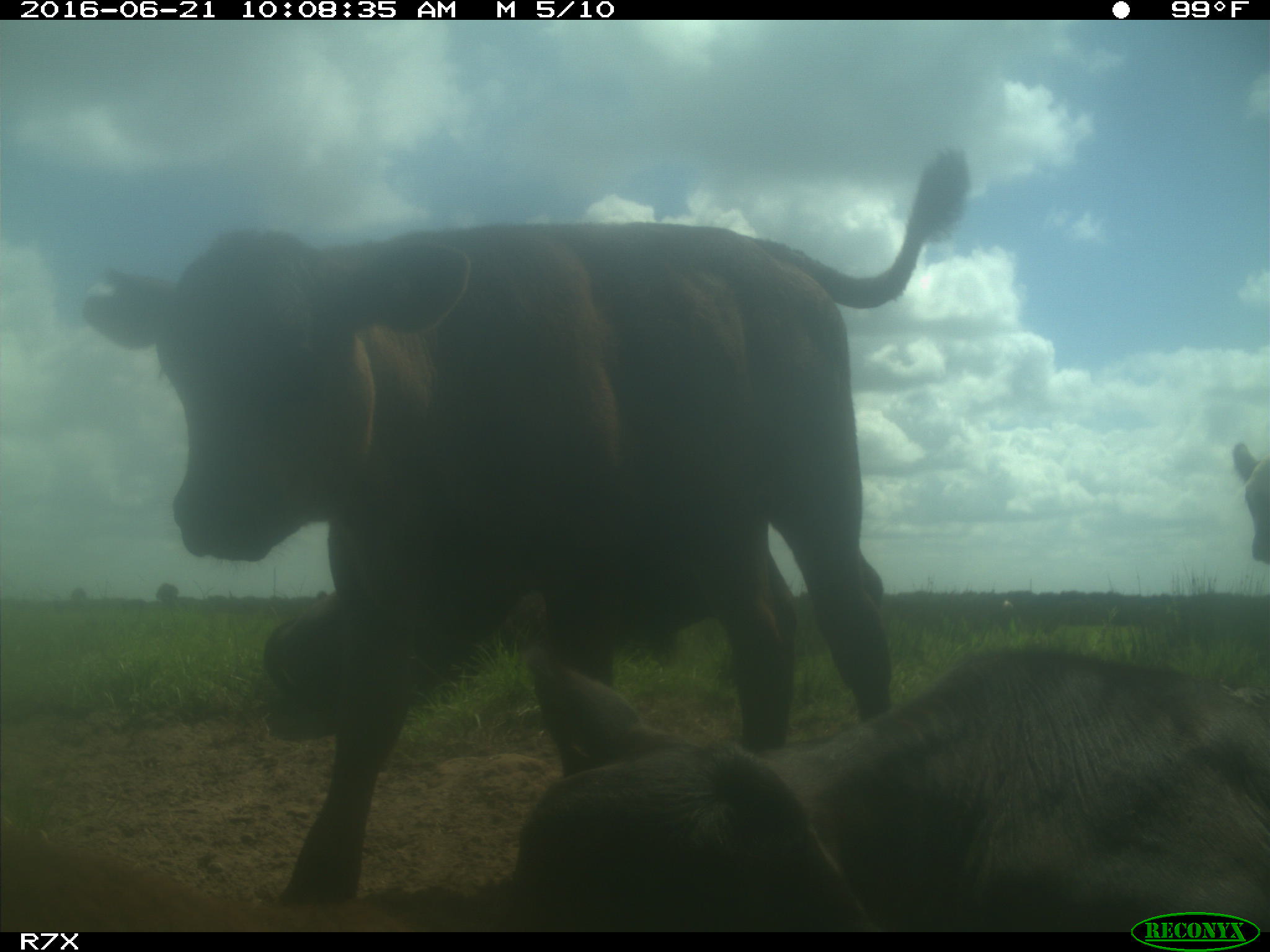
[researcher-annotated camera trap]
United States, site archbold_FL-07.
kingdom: Animalia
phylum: Chordata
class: Mammalia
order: Artiodactyla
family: Bovidae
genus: Bos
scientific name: Bos taurus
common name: domestic cow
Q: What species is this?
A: Bos taurus (domestic cow).